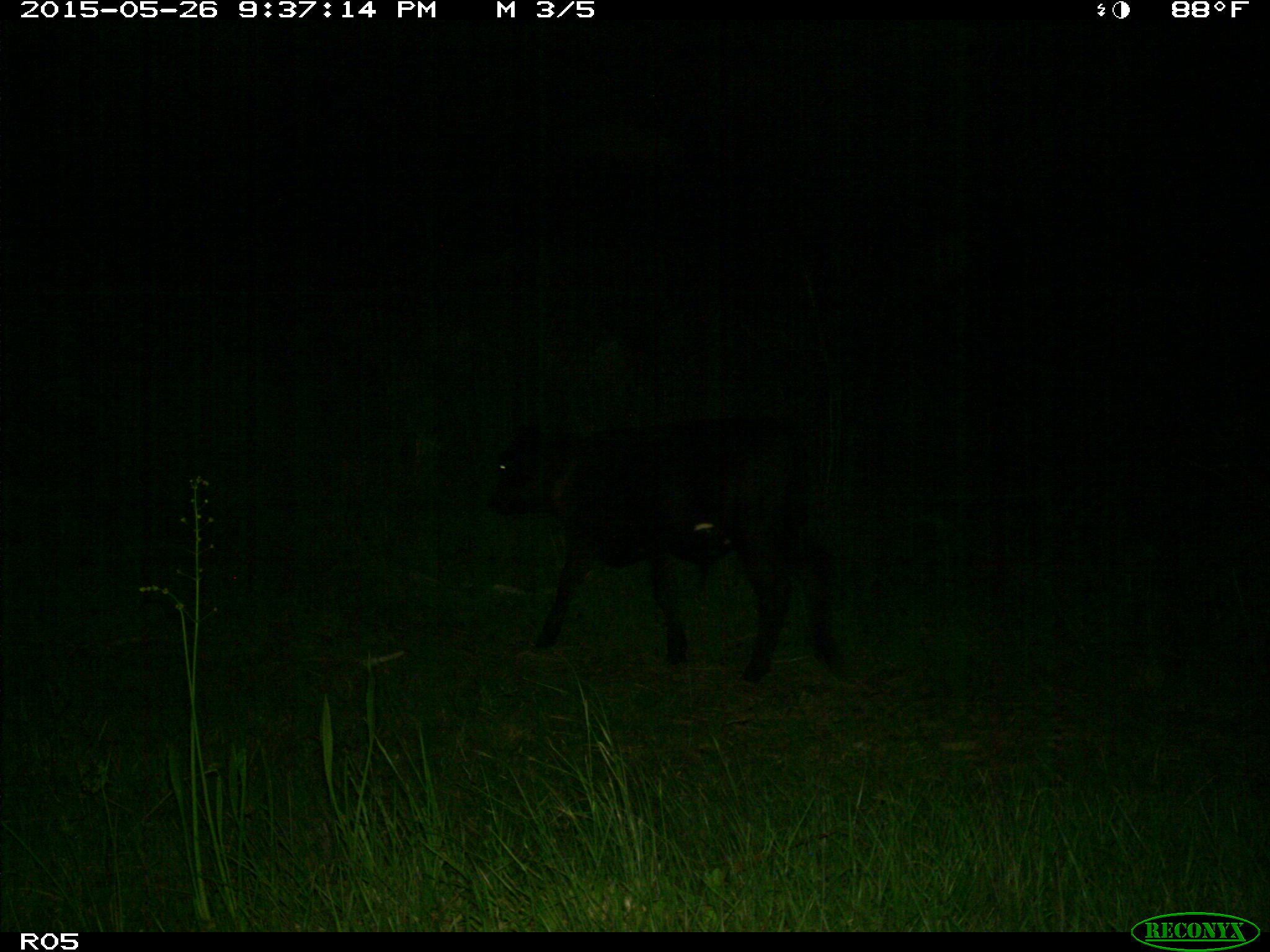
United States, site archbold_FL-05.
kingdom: Animalia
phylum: Chordata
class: Mammalia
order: Artiodactyla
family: Bovidae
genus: Bos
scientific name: Bos taurus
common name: domestic cow